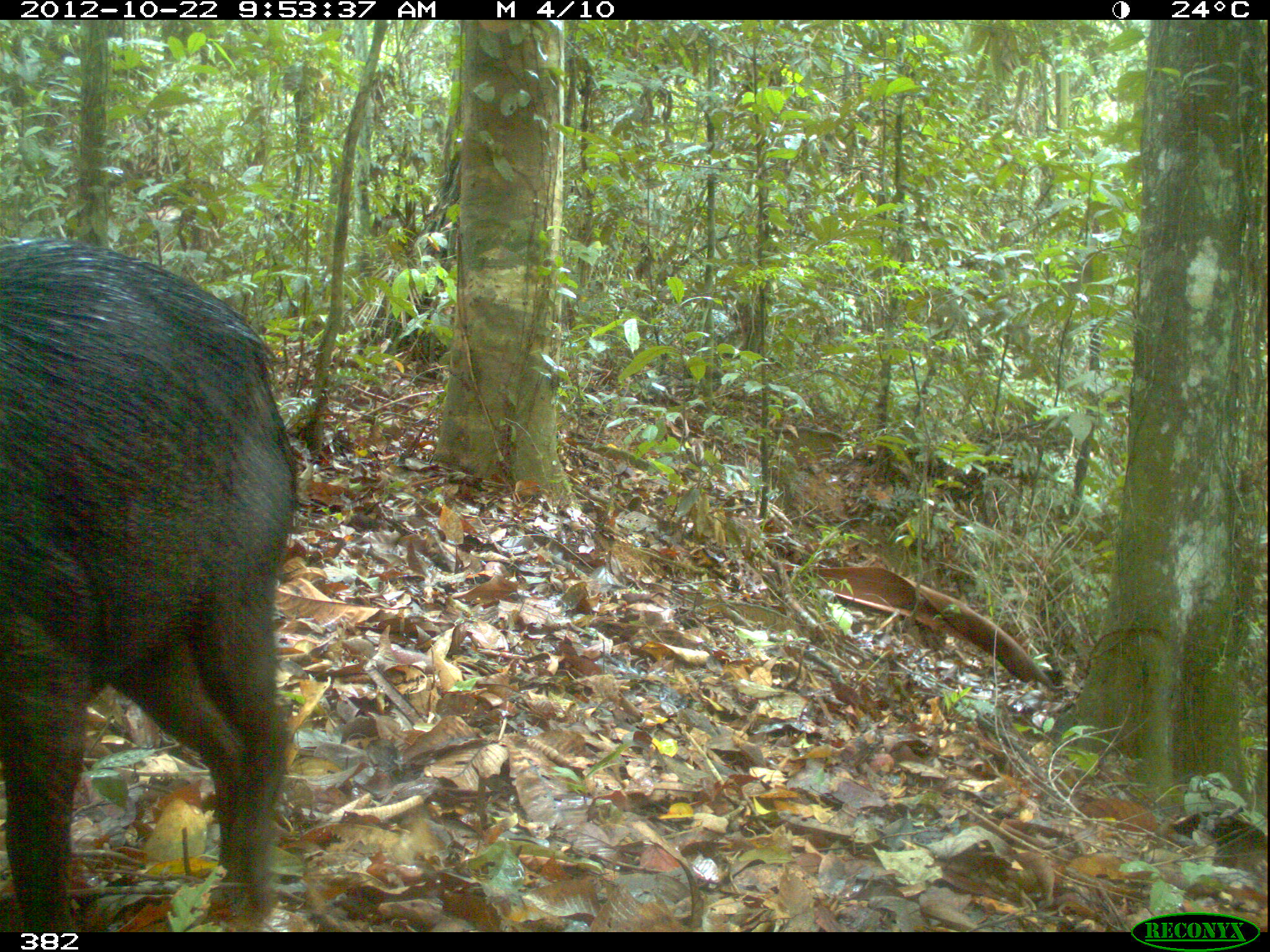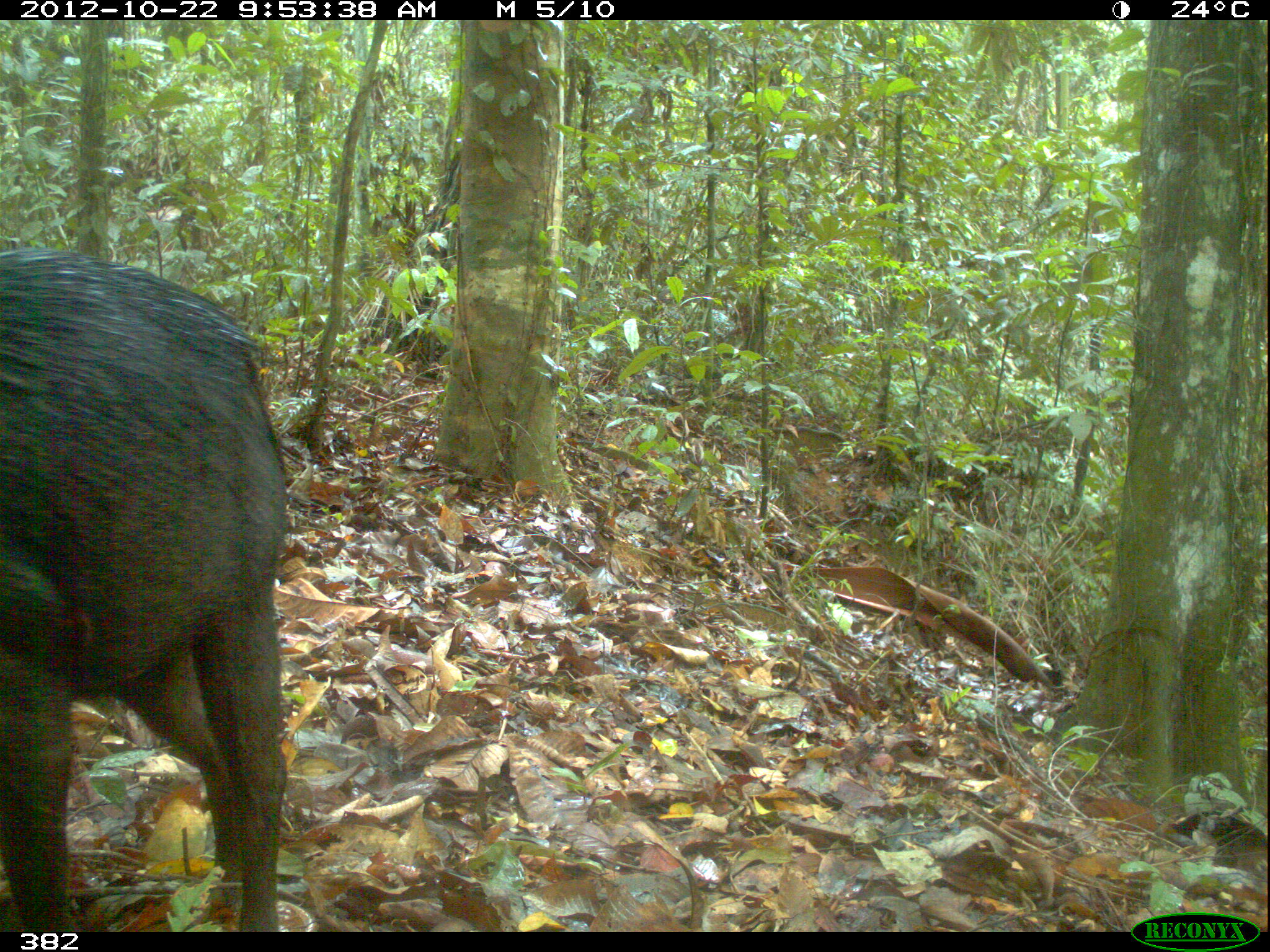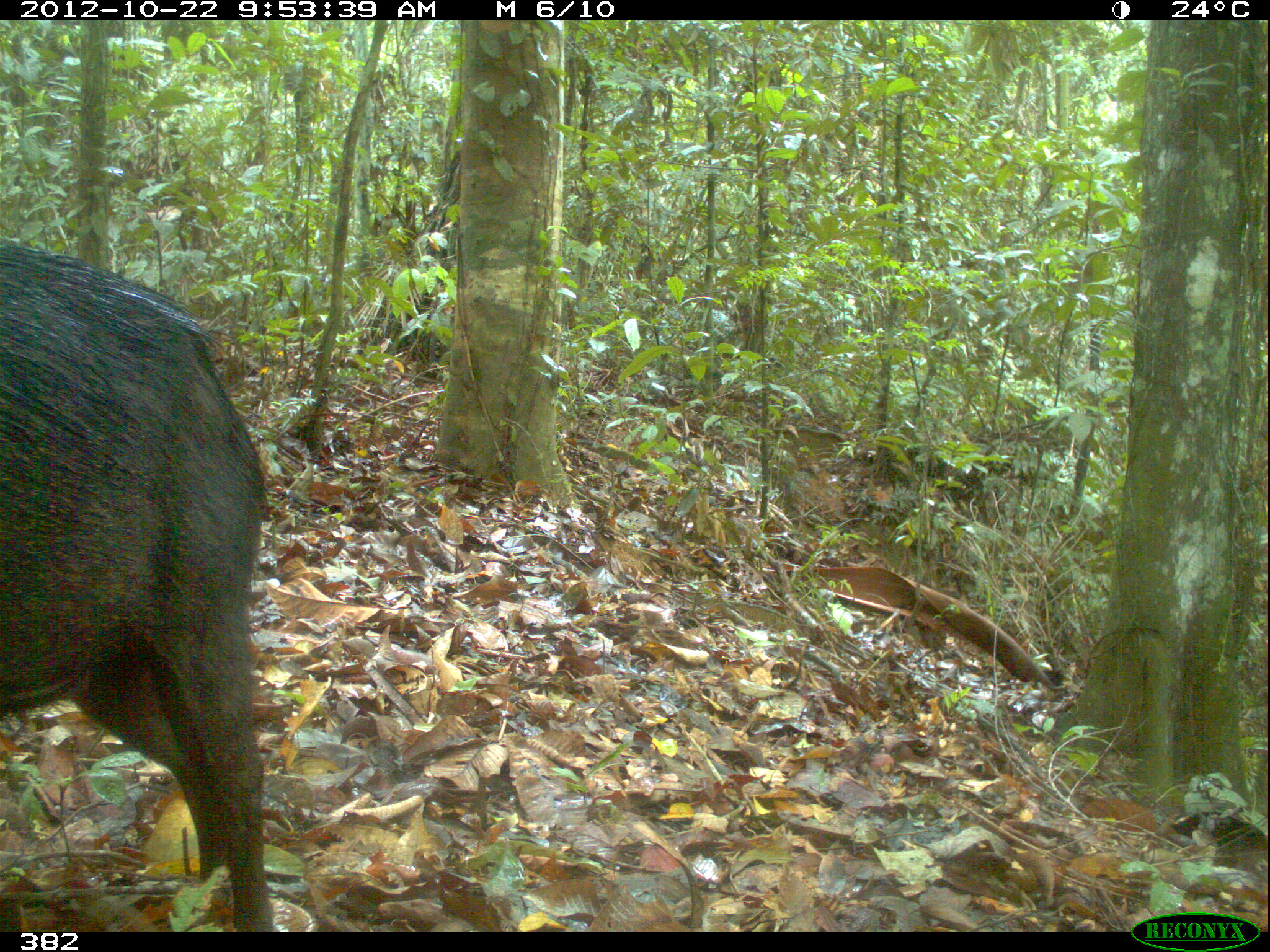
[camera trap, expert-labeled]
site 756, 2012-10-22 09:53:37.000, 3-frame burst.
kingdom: Animalia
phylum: Chordata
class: Mammalia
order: Artiodactyla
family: Tayassuidae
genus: Tayassu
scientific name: Tayassu pecari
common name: white-lipped peccary